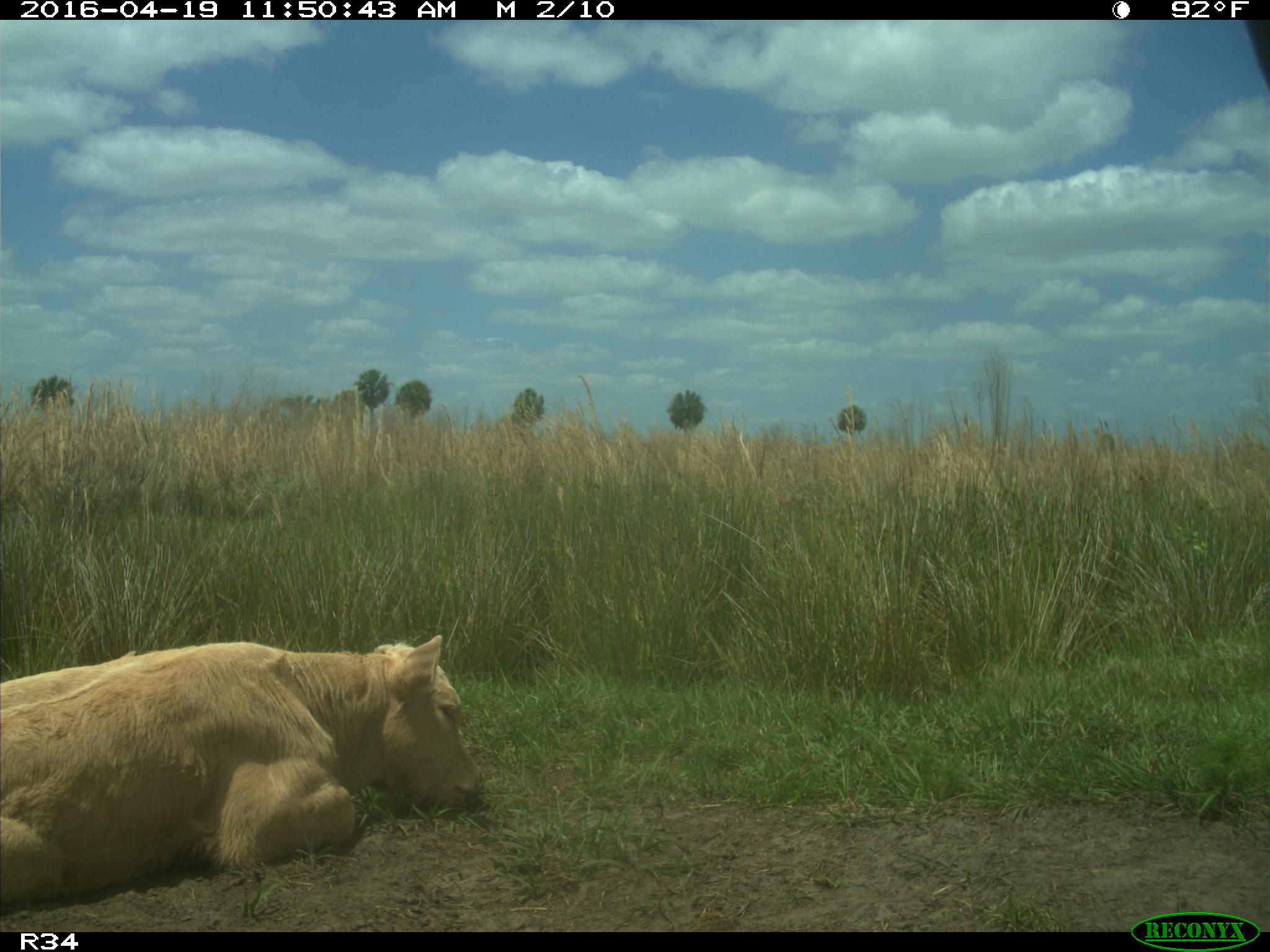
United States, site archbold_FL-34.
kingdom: Animalia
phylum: Chordata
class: Mammalia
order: Artiodactyla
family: Bovidae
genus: Bos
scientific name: Bos taurus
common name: domestic cow